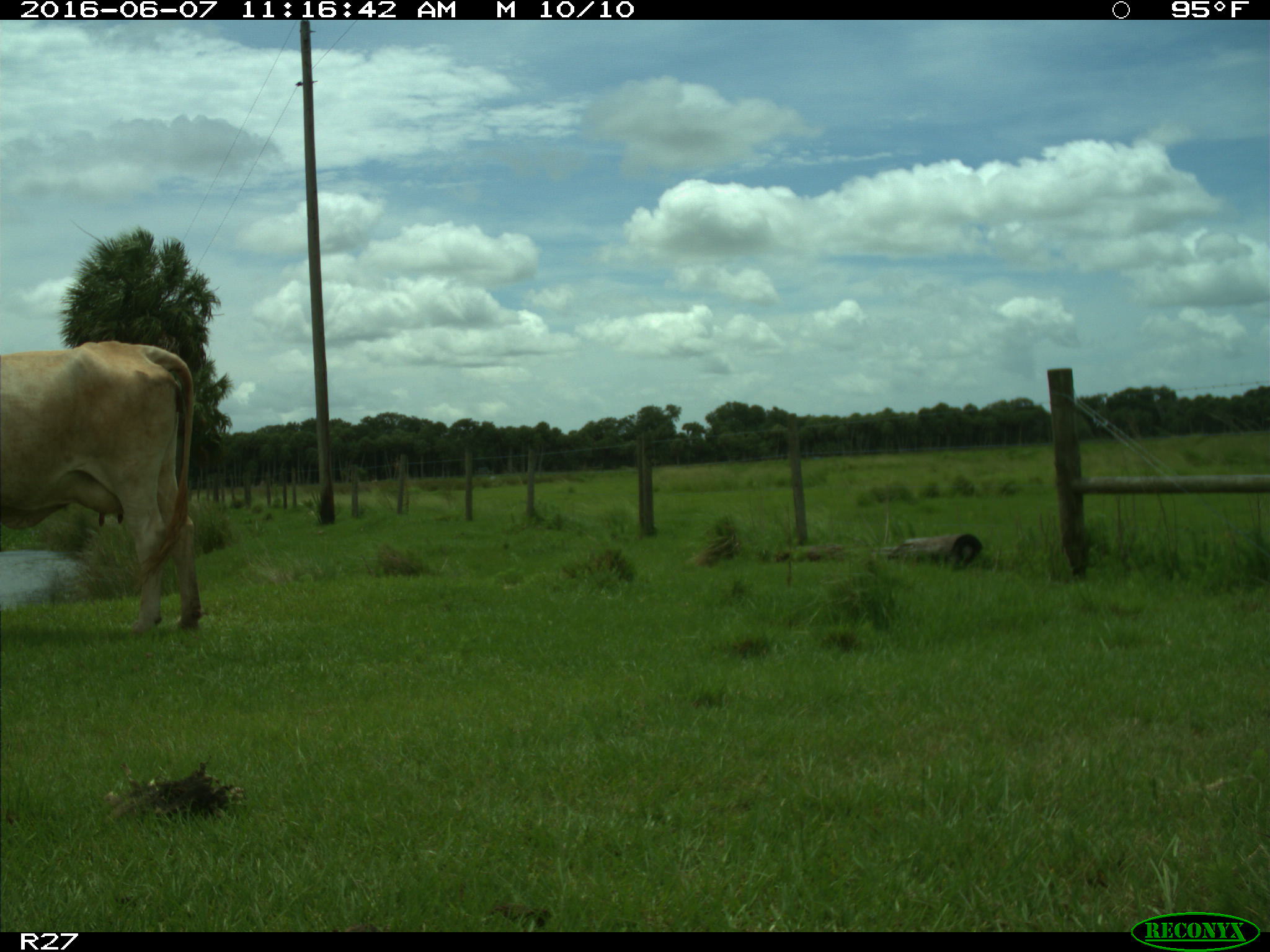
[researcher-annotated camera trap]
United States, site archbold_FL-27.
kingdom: Animalia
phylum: Chordata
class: Mammalia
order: Artiodactyla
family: Bovidae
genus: Bos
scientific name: Bos taurus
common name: domestic cow